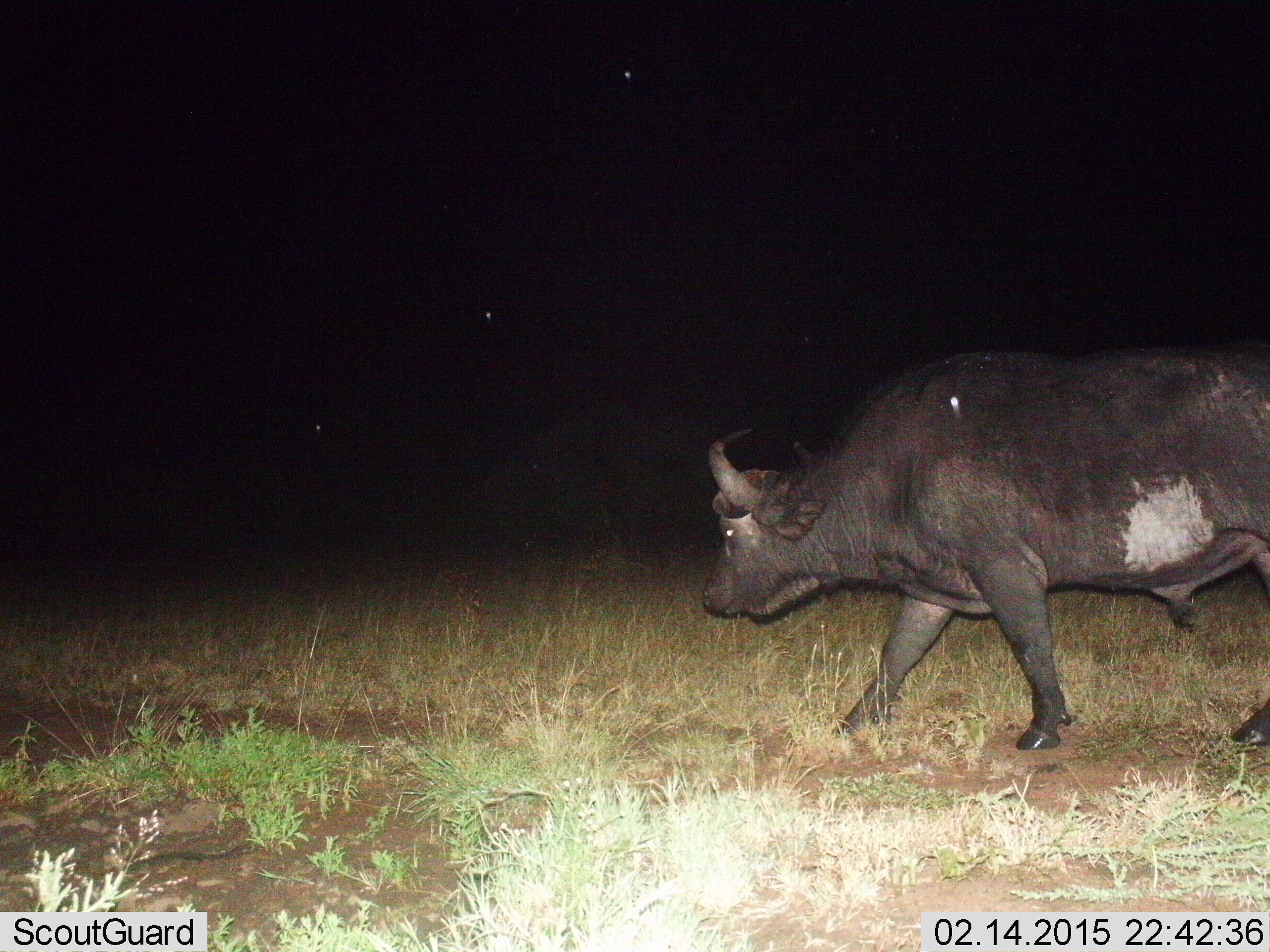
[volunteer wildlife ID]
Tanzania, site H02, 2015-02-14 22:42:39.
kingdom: Animalia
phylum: Chordata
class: Mammalia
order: Artiodactyla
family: Bovidae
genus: Syncerus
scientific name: Syncerus caffer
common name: cape buffalo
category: buffalo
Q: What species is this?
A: Buffalo (cape buffalo) (Syncerus caffer).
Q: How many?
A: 1.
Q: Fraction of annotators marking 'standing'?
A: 0%.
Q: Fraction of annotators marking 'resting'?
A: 0%.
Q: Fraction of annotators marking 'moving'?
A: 100%.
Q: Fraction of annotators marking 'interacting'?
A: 0%.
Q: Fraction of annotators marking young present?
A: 0%.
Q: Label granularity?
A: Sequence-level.